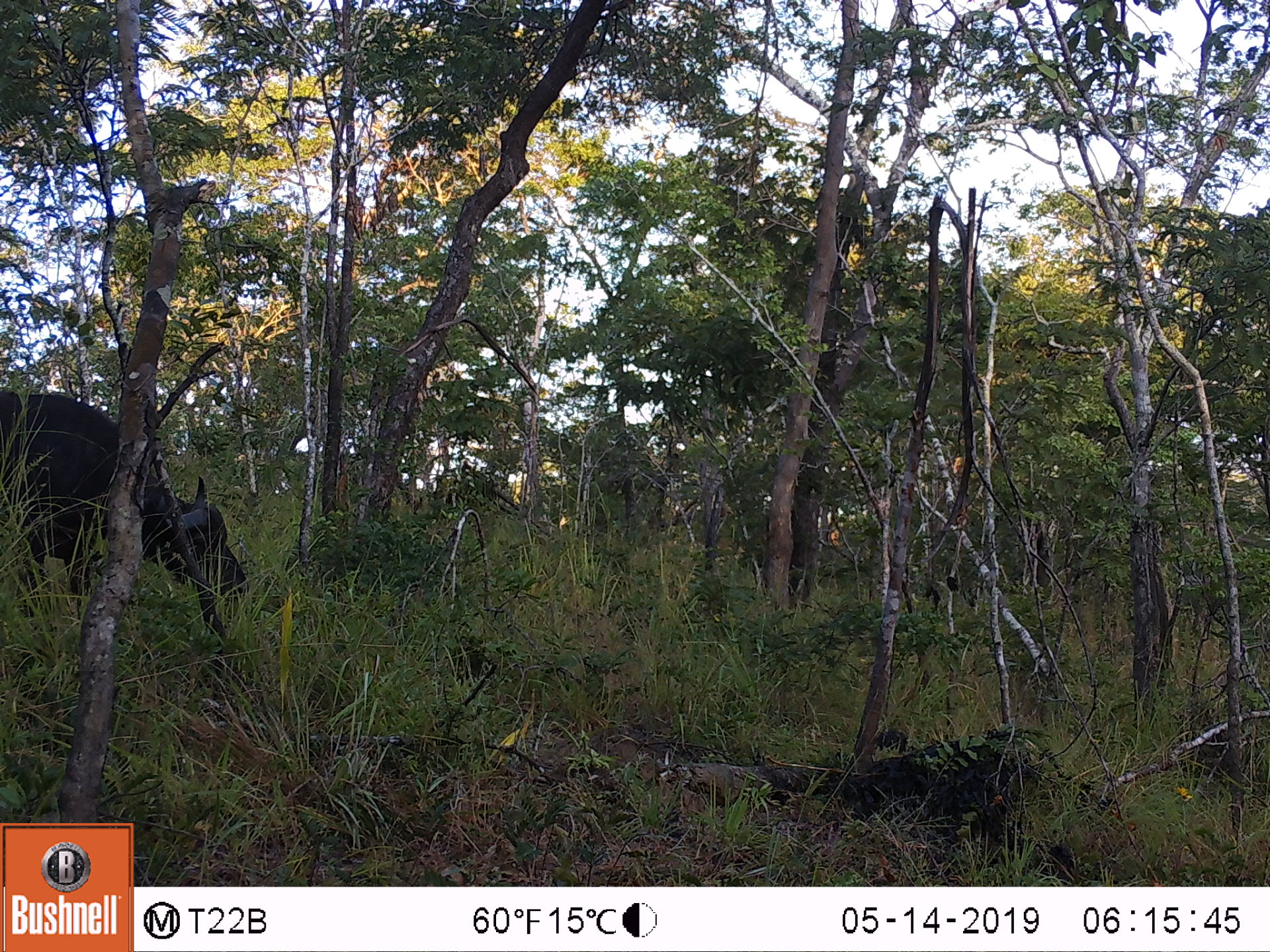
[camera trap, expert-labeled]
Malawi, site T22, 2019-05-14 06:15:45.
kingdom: Animalia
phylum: Chordata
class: Mammalia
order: Artiodactyla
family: Bovidae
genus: Syncerus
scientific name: Syncerus caffer caffer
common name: cape buffalo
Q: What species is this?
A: Cape buffalo (Syncerus caffer caffer).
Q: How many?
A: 1.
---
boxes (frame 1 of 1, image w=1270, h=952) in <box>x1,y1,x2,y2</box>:
cape buffalo: <box>5,380,251,643</box>